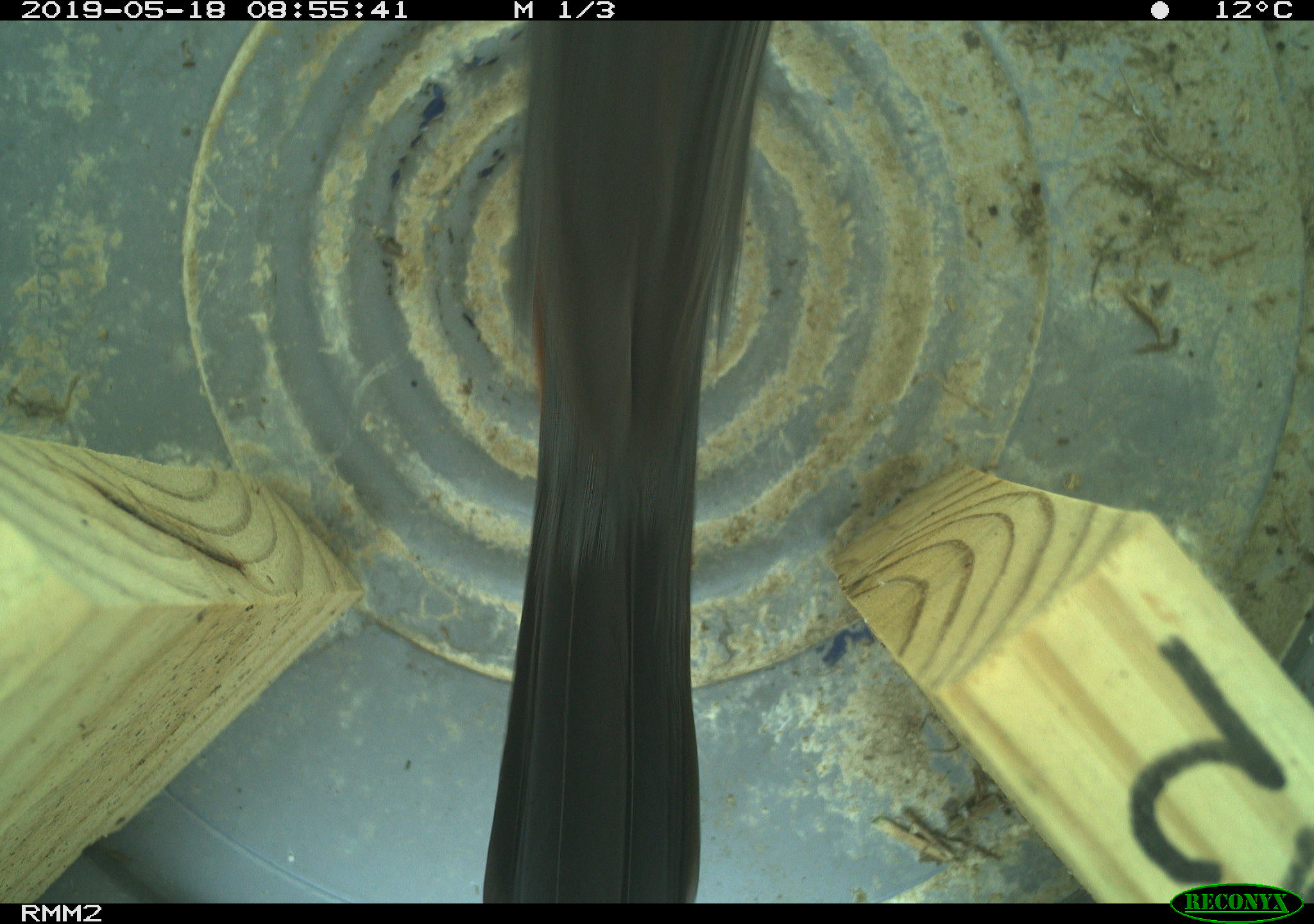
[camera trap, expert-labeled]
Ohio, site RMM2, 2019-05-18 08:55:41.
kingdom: Animalia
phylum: Chordata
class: Aves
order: Passeriformes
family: Mimidae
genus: Dumetella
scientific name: Dumetella carolinensis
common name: gray catbird